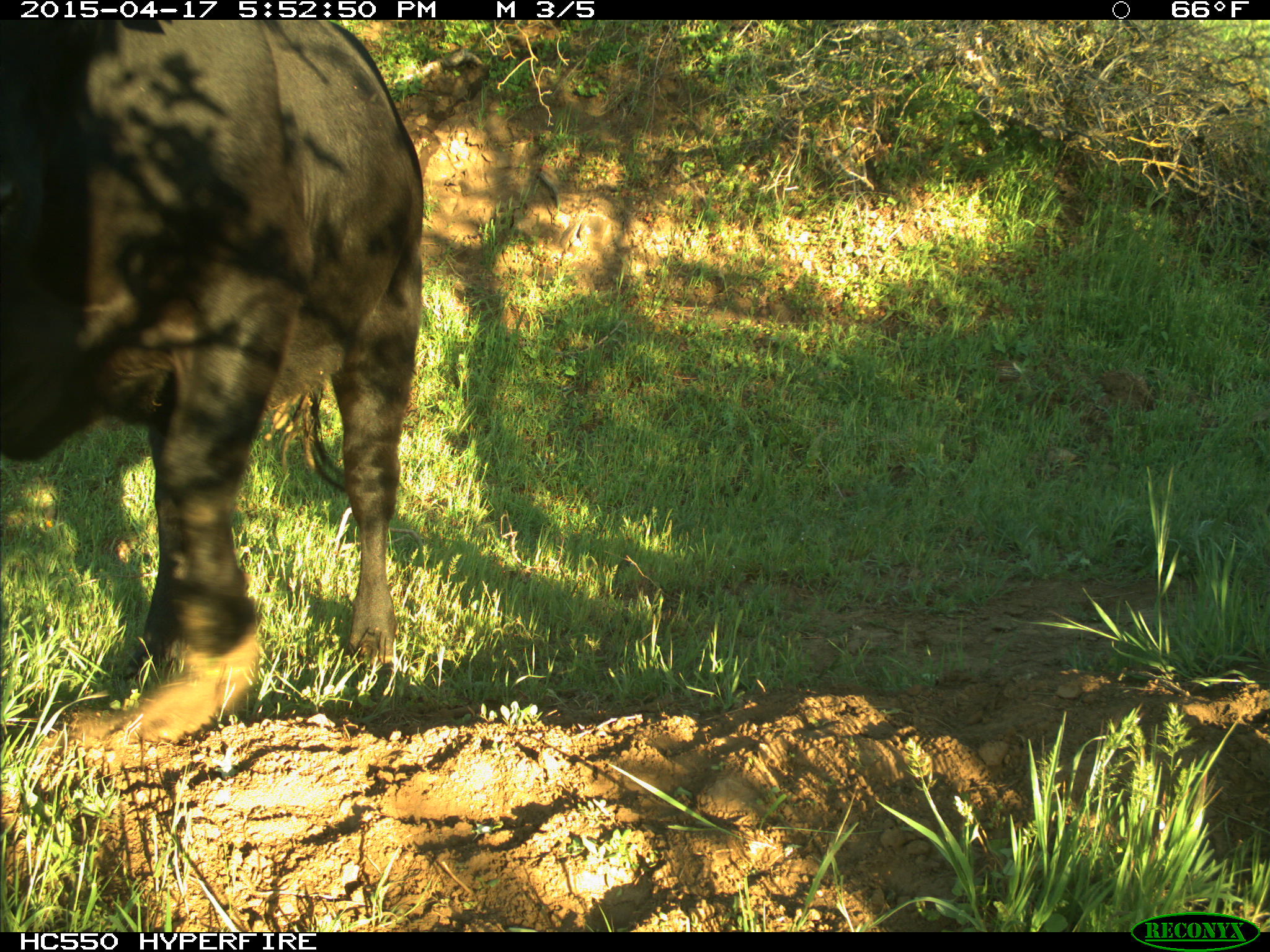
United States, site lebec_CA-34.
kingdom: Animalia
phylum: Chordata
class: Mammalia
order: Artiodactyla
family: Bovidae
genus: Bos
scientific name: Bos taurus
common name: domestic cow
Bos taurus (domestic cow).